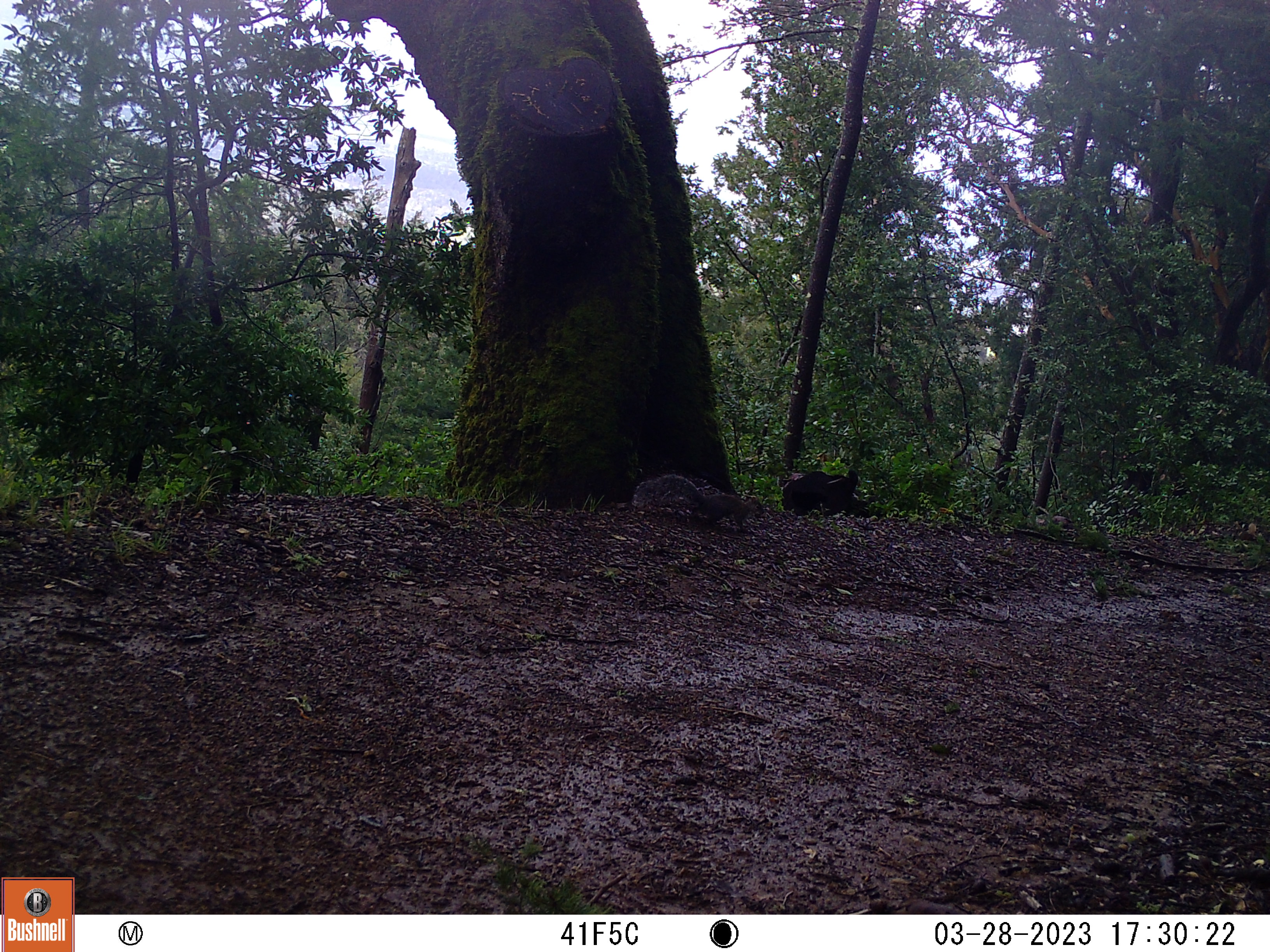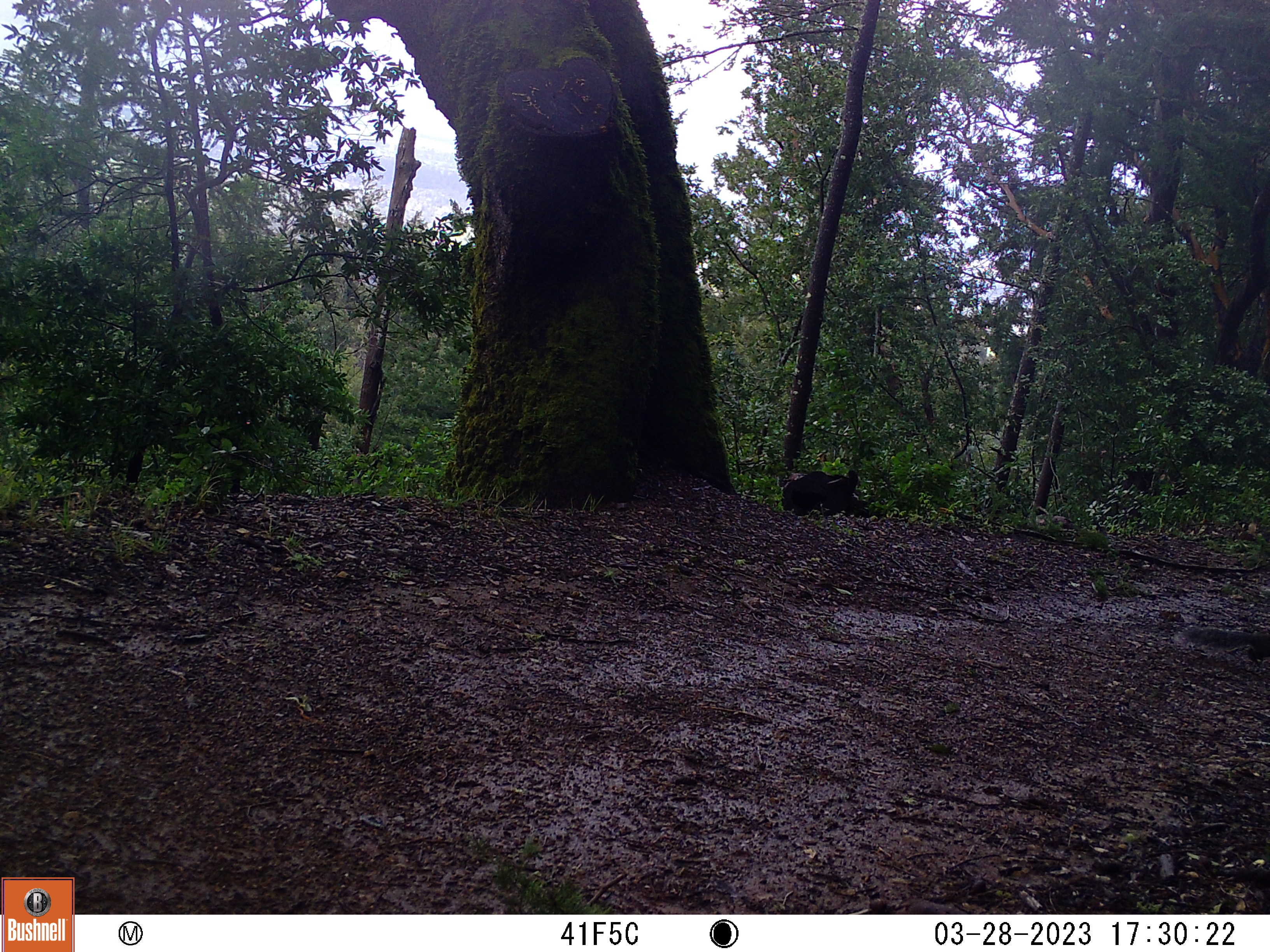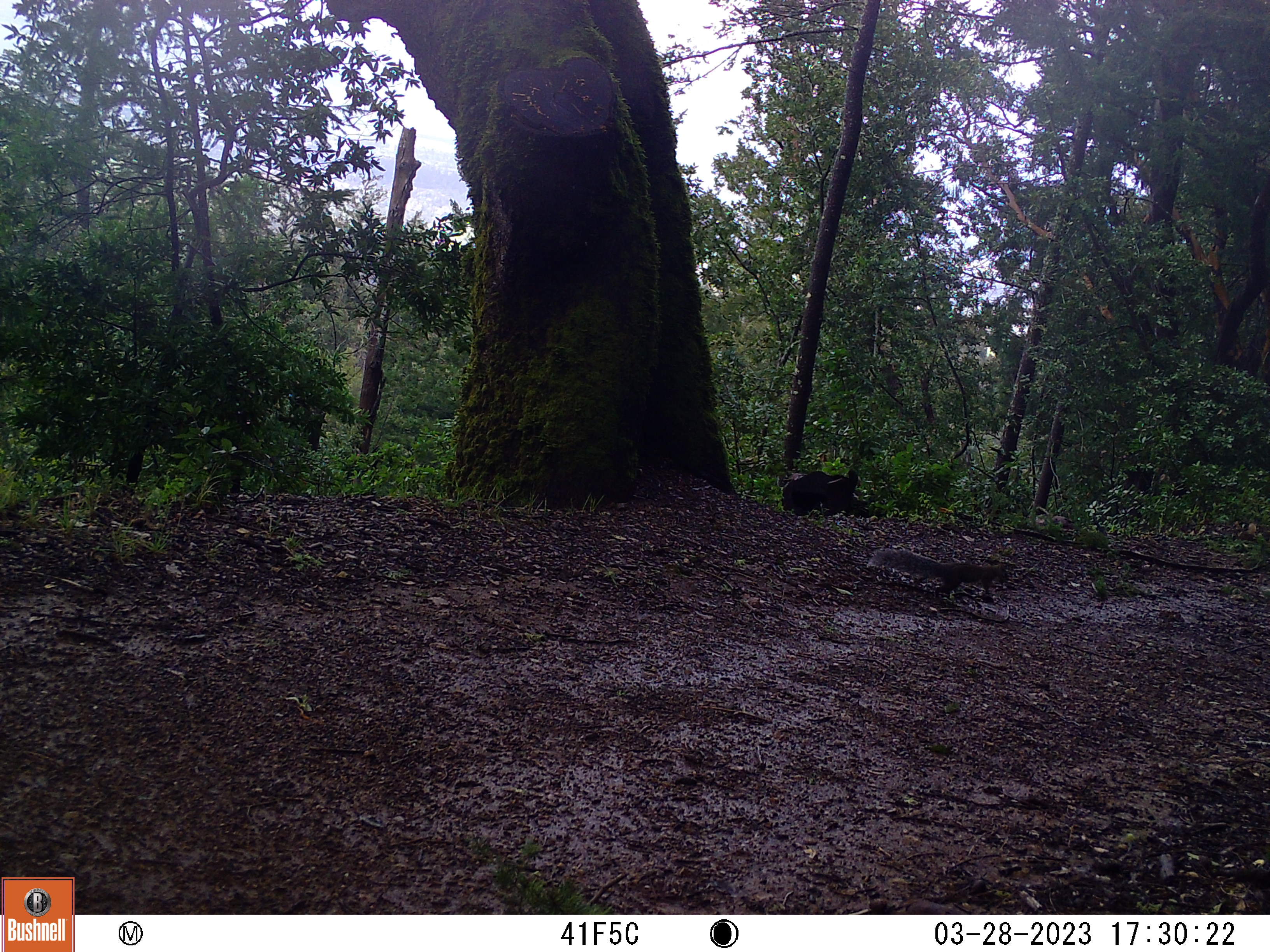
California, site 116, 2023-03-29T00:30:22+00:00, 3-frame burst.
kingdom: Animalia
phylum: Chordata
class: Mammalia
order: Rodentia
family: Sciuridae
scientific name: Sciuridae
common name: squirrel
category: unknown squirrel